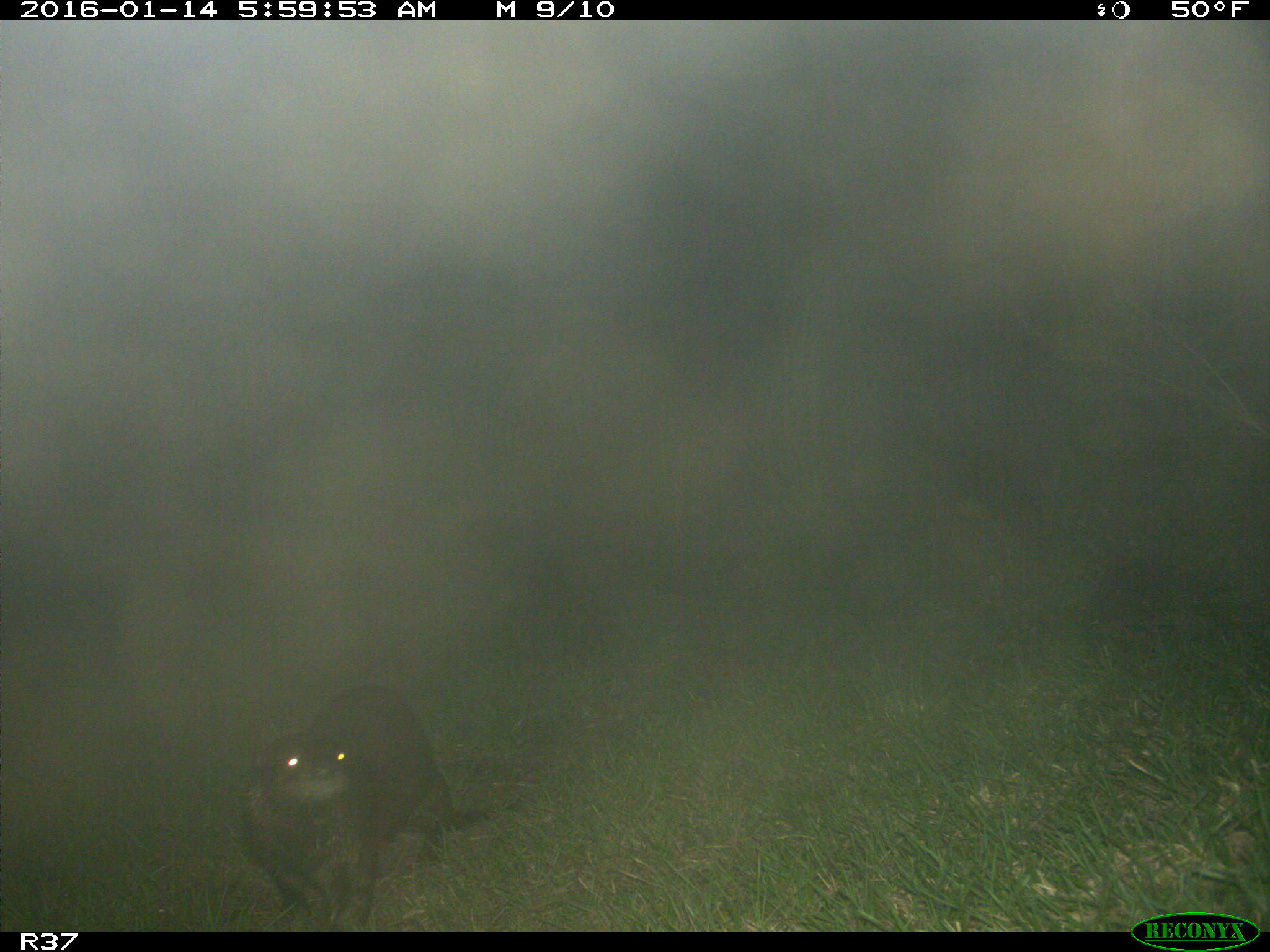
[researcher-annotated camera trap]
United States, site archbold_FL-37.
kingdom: Animalia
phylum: Chordata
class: Mammalia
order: Carnivora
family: Mustelidae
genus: Lontra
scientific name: Lontra canadensis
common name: north american river otter